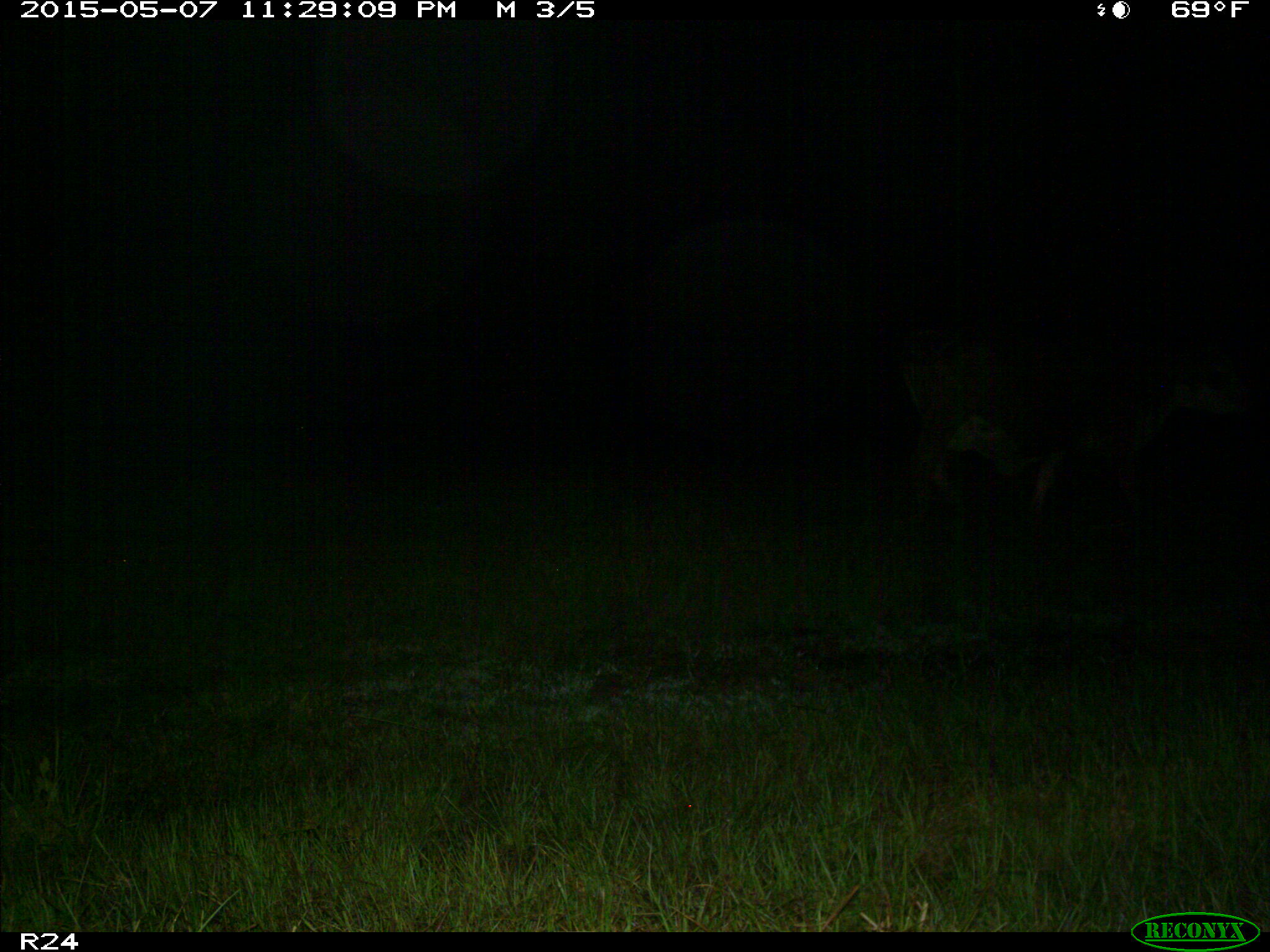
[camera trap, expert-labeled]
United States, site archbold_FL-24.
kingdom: Animalia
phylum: Chordata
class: Mammalia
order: Artiodactyla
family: Bovidae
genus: Bos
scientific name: Bos taurus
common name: domestic cow